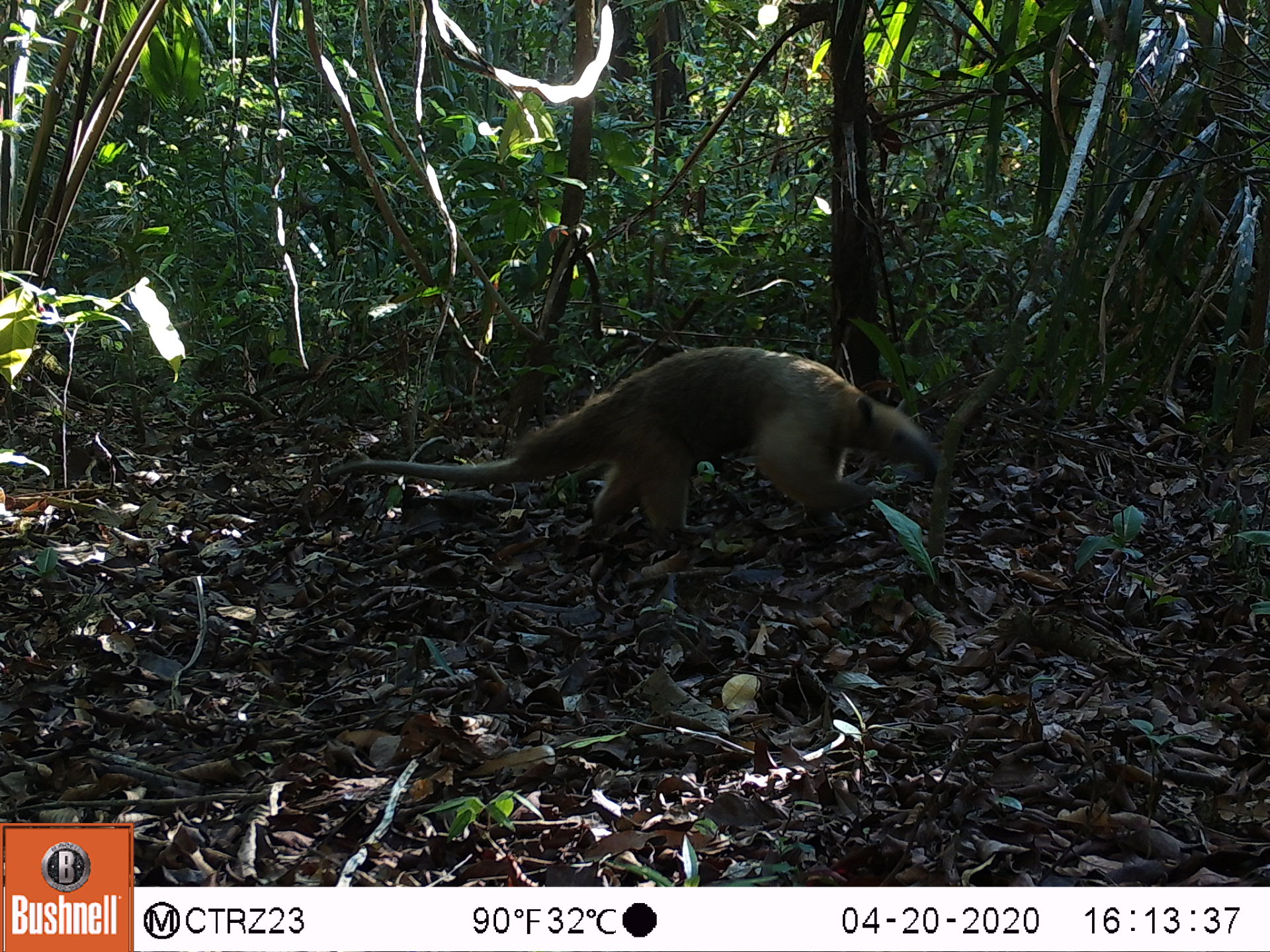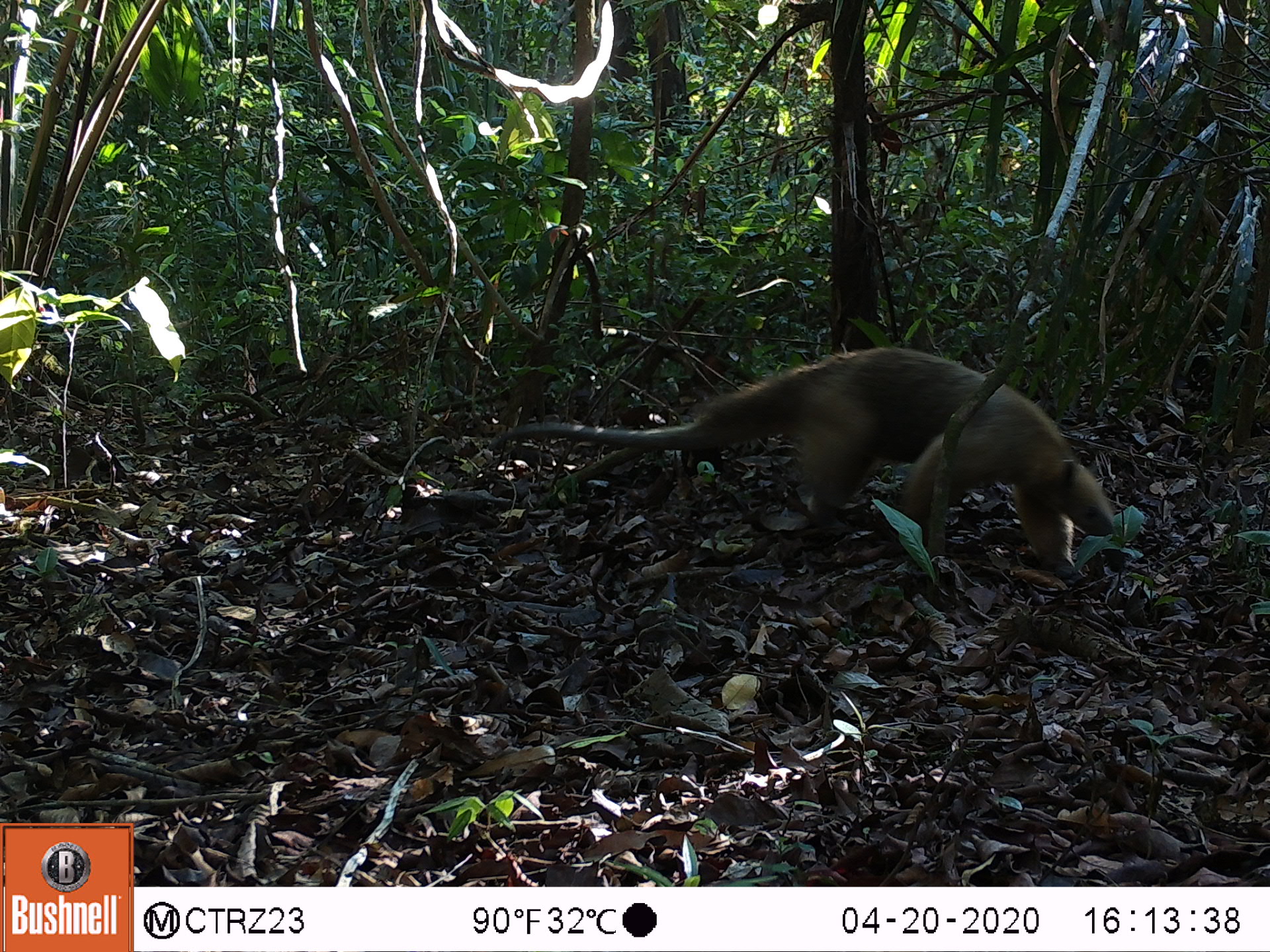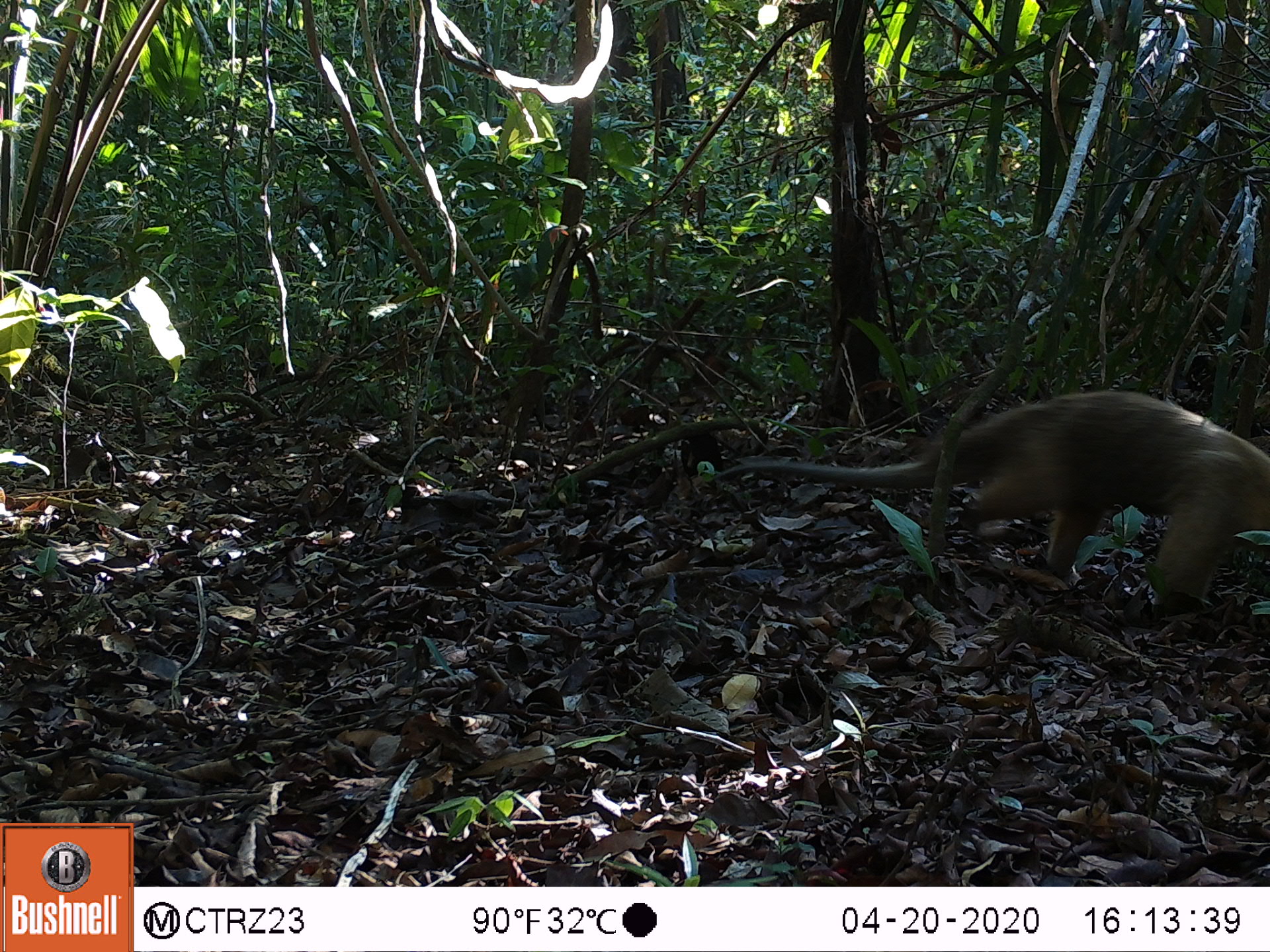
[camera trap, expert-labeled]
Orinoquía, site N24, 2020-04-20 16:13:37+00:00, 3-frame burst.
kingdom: Animalia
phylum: Chordata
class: Mammalia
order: Pilosa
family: Myrmecophagidae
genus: Tamandua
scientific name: Tamandua tetradactyla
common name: southern tamandua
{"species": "southern tamandua (Tamandua tetradactyla)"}